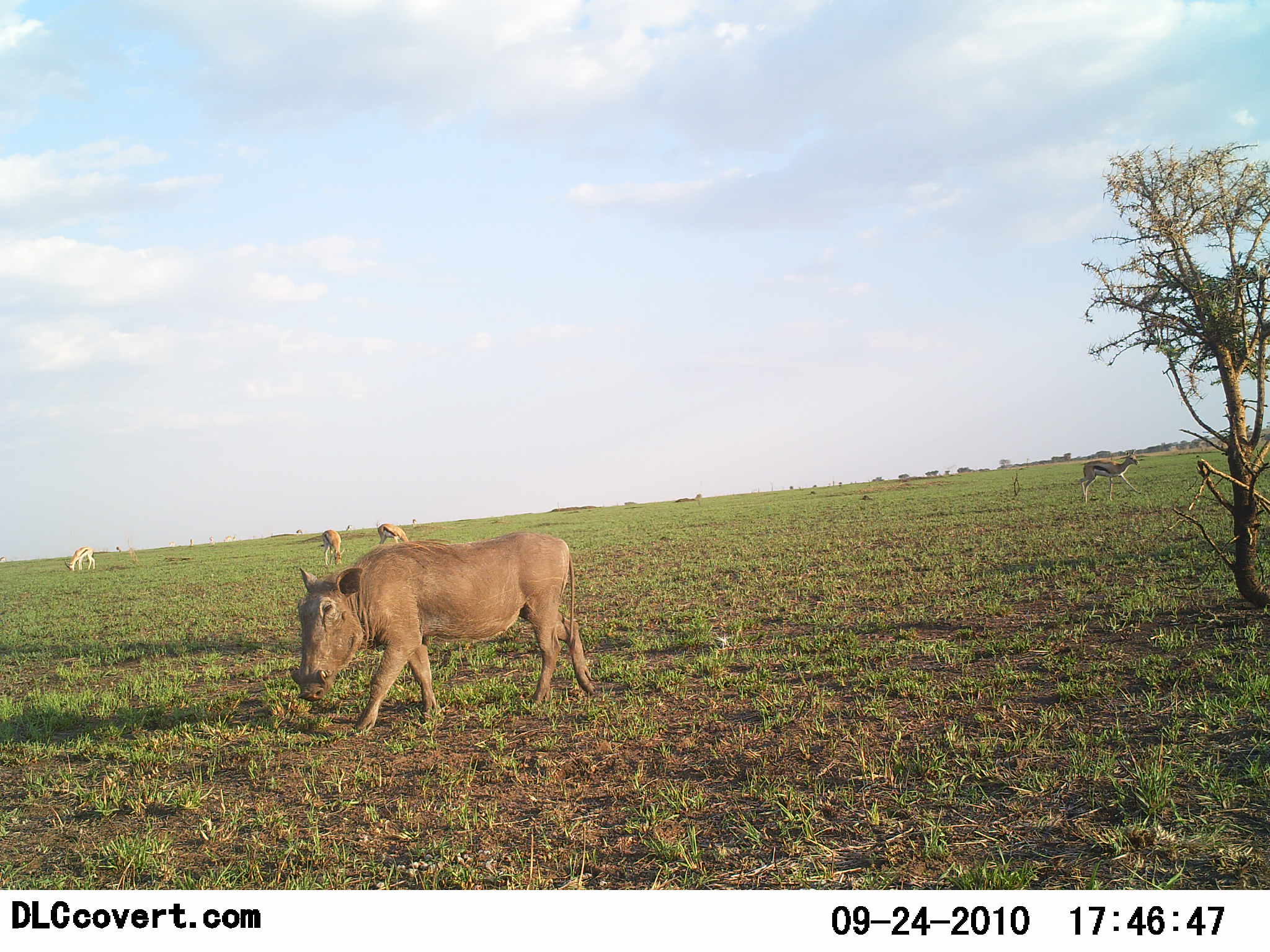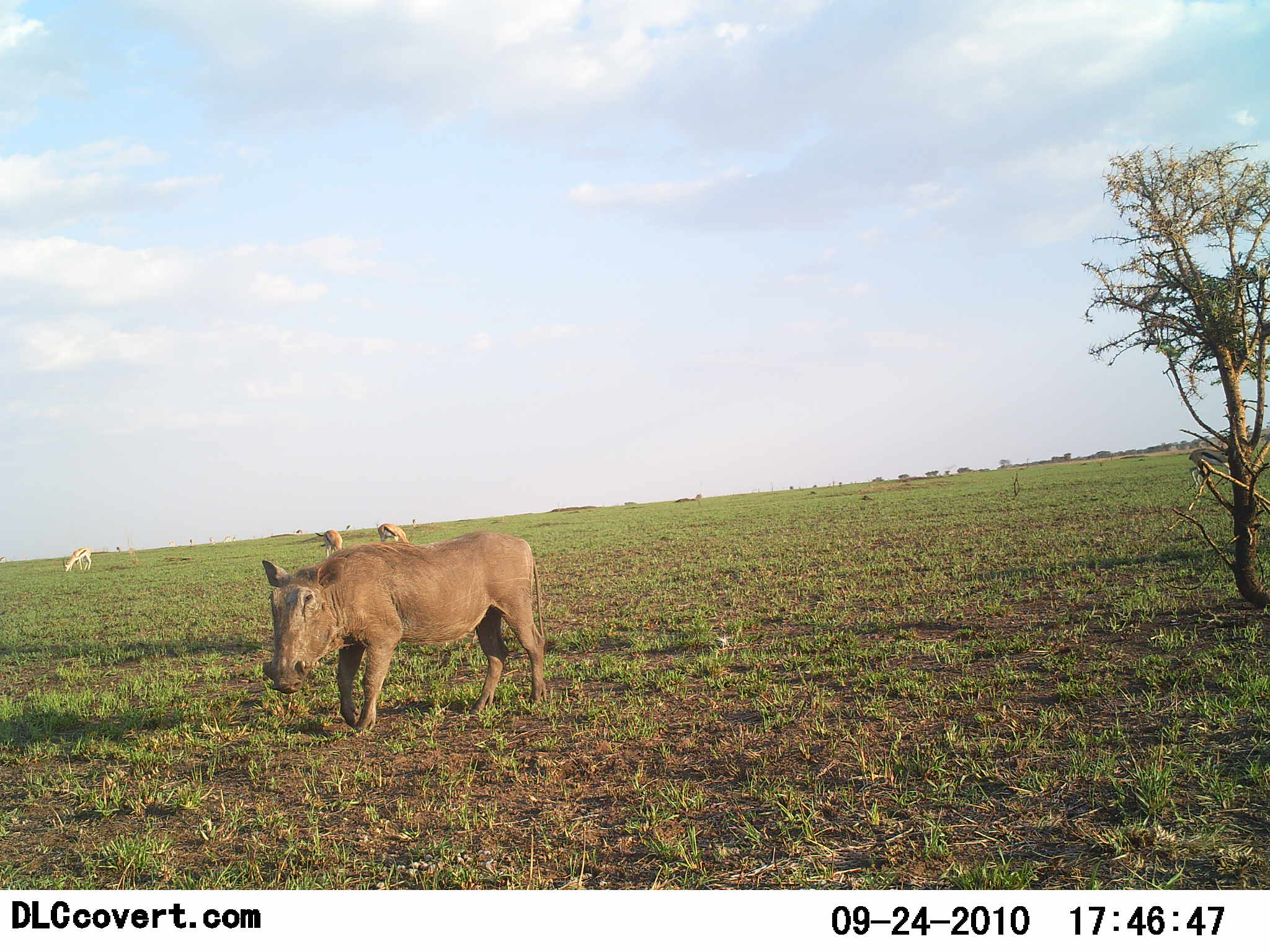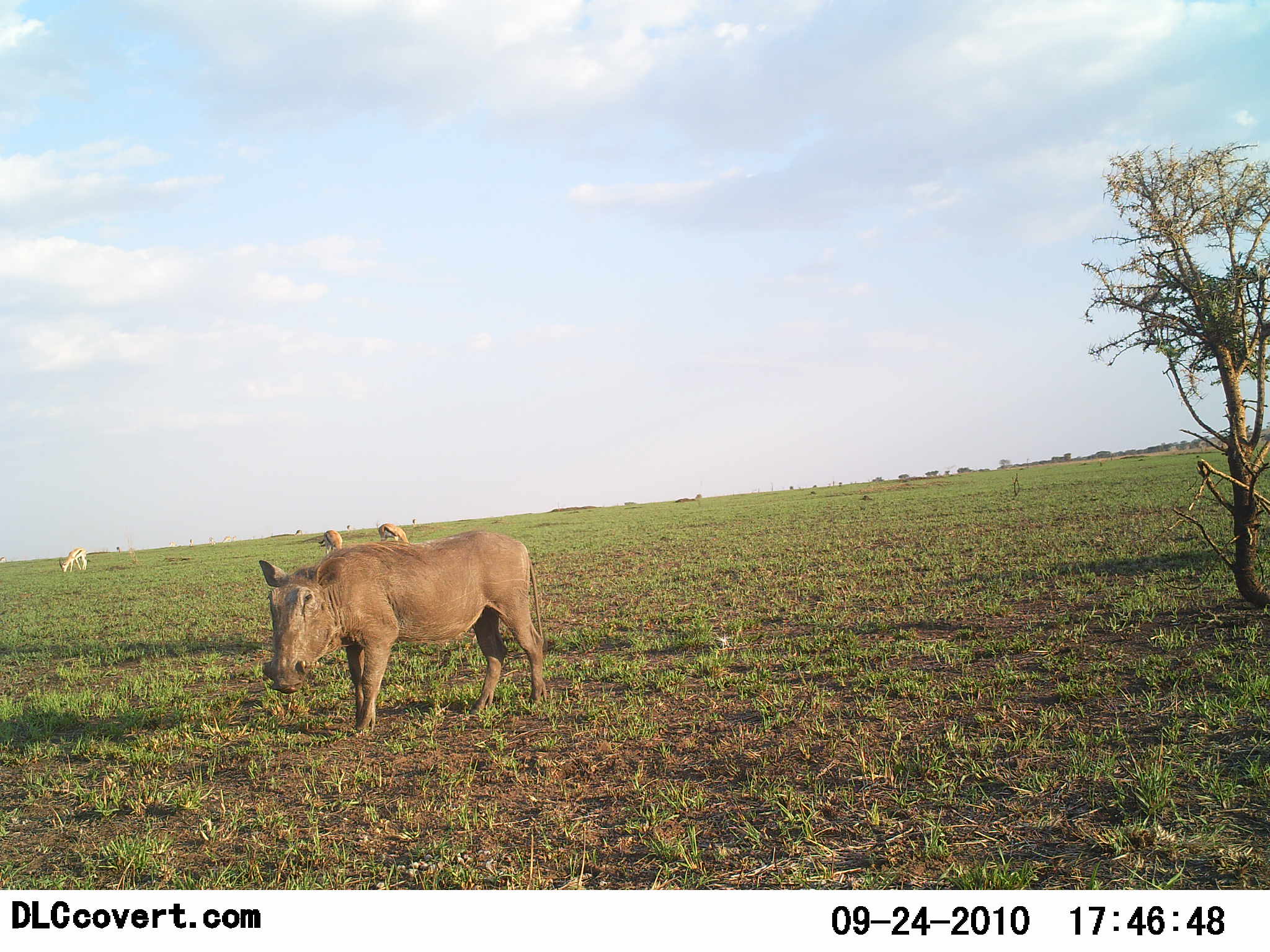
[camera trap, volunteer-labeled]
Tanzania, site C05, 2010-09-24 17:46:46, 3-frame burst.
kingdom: Animalia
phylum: Chordata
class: Mammalia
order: Artiodactyla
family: Bovidae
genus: Eudorcas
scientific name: Eudorcas thomsonii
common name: thomson's gazelle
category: gazellethomsons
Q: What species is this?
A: Gazellethomsons (thomson's gazelle) (Eudorcas thomsonii).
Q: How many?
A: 4.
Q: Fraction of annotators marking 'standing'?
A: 38%.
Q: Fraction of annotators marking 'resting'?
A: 0%.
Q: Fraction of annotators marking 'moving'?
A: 81%.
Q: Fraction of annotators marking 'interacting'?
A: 0%.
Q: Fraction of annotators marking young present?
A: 0%.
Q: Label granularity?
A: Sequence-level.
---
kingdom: Animalia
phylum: Chordata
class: Mammalia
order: Artiodactyla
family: Suidae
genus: Phacochoerus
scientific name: Phacochoerus africanus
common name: warthog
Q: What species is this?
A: Warthog (Phacochoerus africanus).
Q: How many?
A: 1.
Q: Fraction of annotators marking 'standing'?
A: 33%.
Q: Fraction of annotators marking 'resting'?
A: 0%.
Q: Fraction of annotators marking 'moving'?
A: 72%.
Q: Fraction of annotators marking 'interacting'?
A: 0%.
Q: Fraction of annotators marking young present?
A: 0%.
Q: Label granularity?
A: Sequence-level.